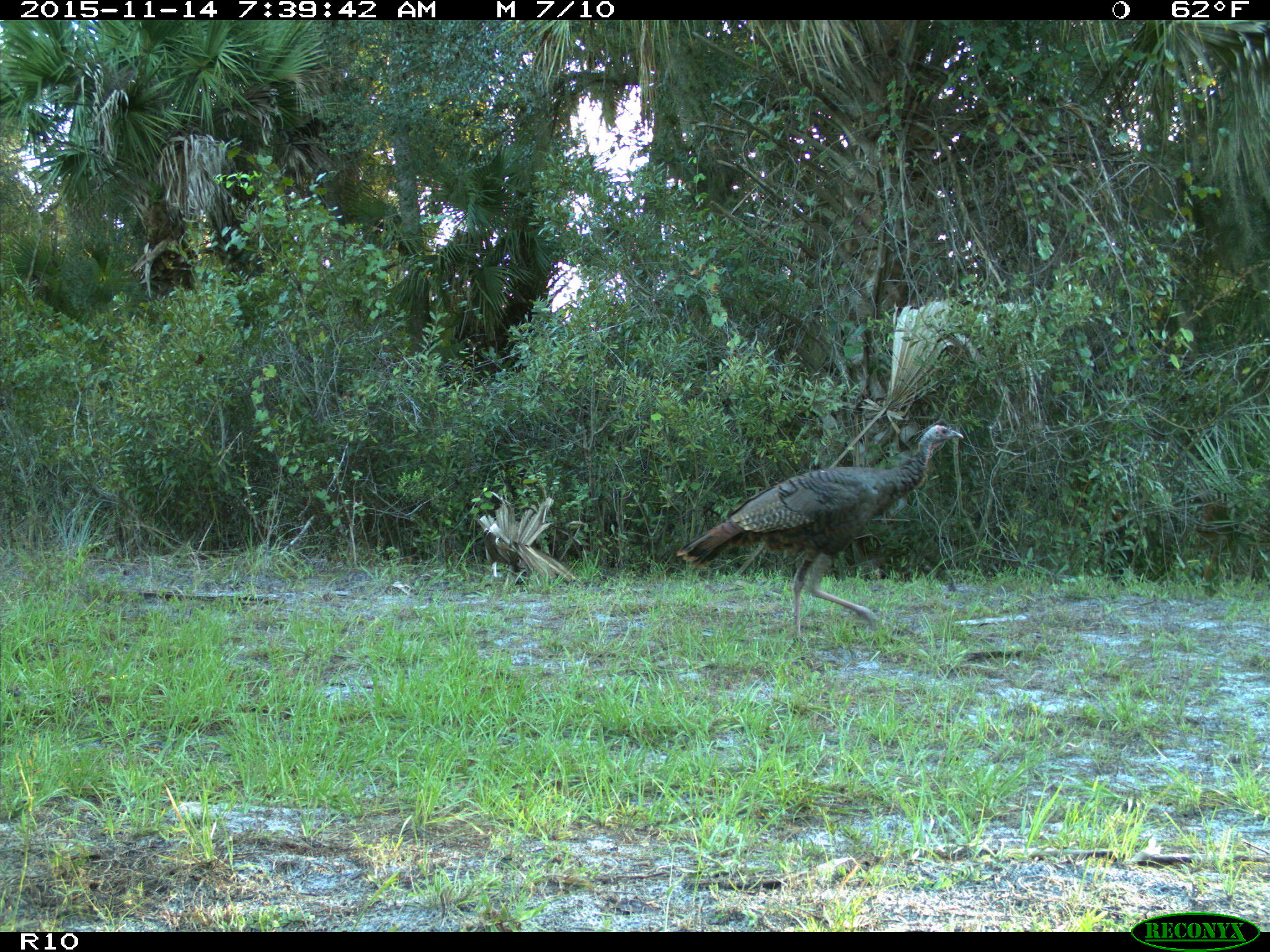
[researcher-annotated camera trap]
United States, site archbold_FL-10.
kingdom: Animalia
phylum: Chordata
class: Aves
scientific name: Aves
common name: birds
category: unidentified bird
Unidentified bird (birds) (Aves).